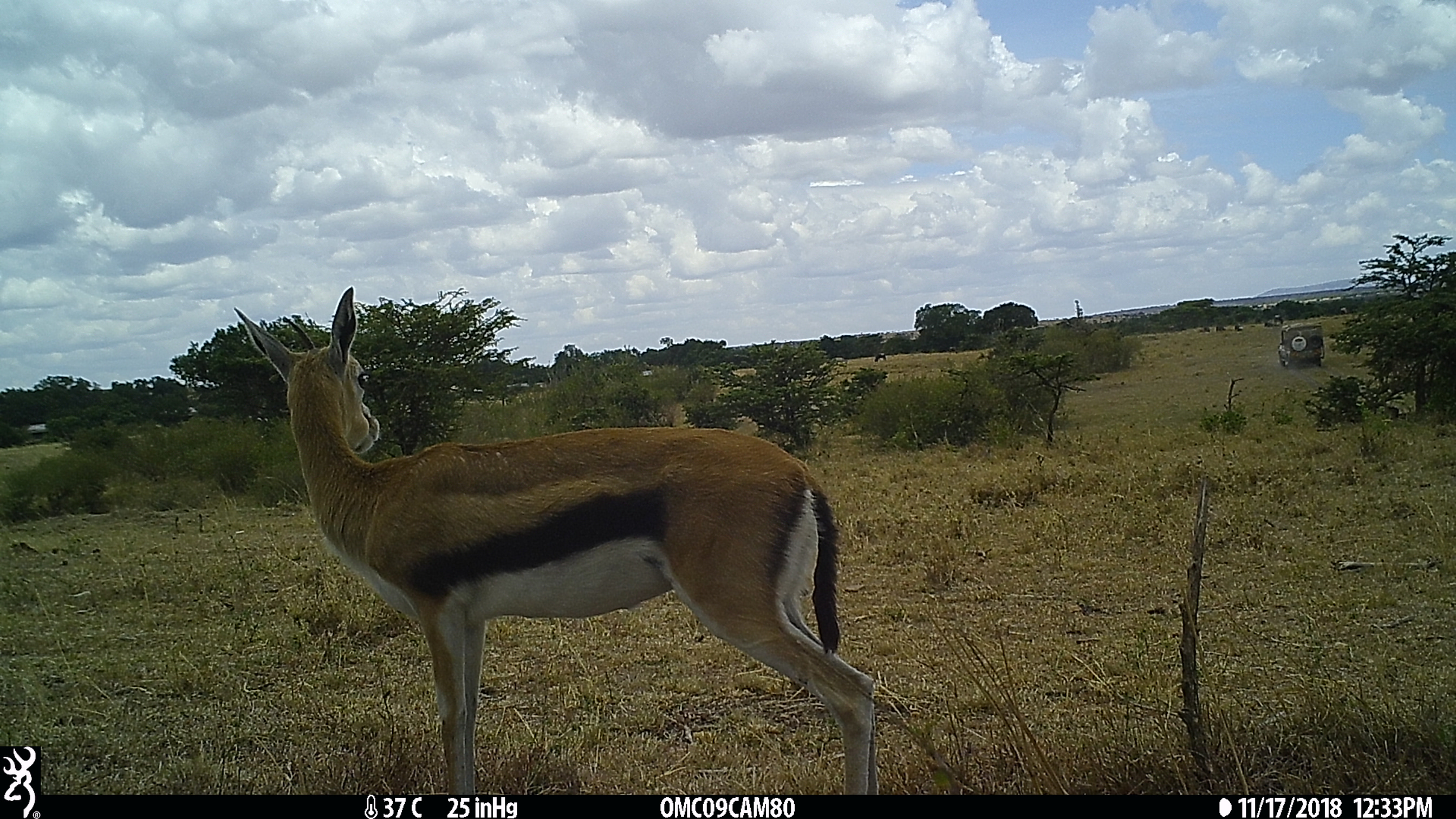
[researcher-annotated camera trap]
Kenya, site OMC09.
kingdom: Animalia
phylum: Chordata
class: Mammalia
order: Artiodactyla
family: Bovidae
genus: Eudorcas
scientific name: Eudorcas thomsonii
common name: thomon's gazelle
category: gazelle thomsons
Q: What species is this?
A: Gazelle thomsons (thomon's gazelle) (Eudorcas thomsonii).